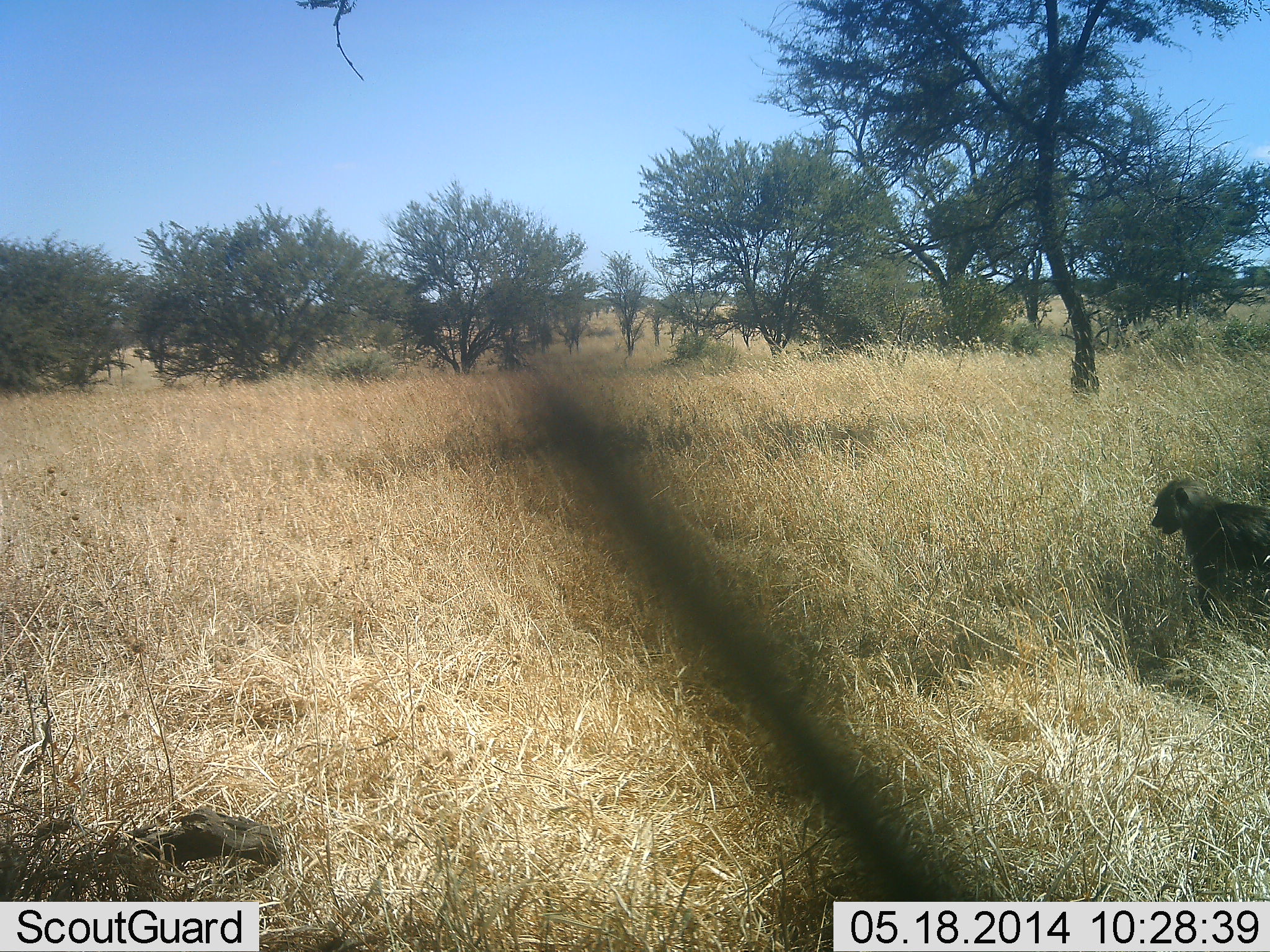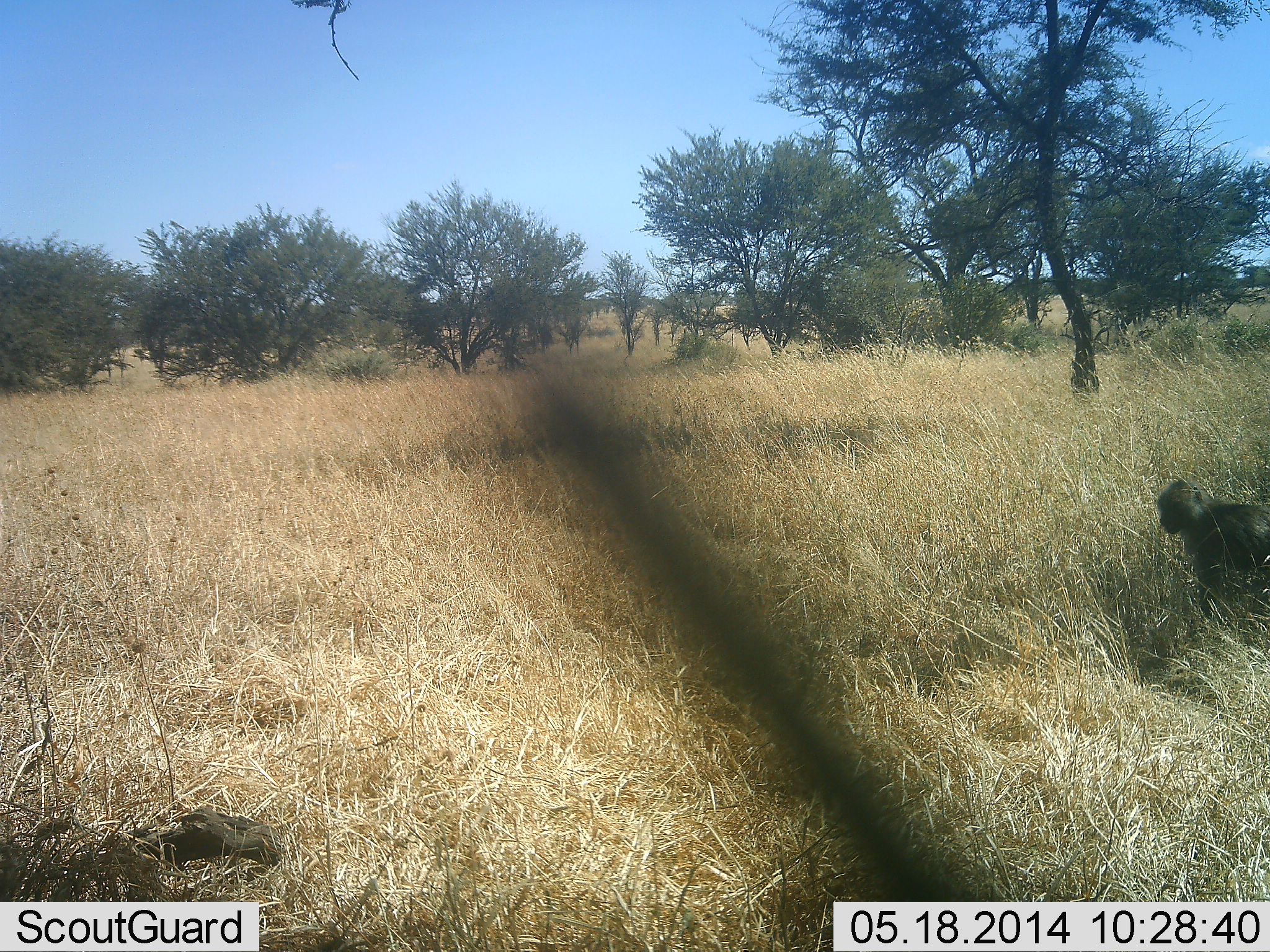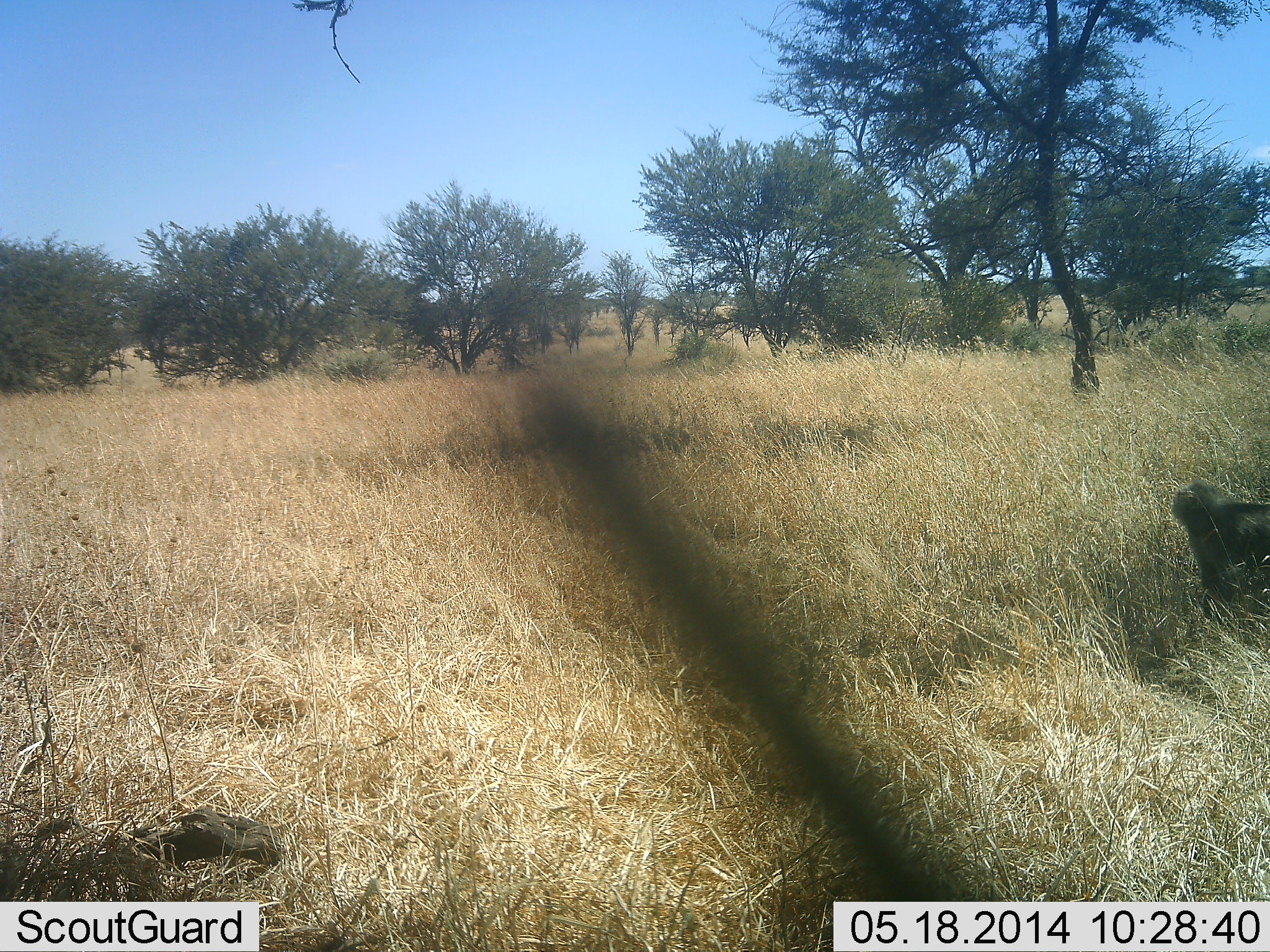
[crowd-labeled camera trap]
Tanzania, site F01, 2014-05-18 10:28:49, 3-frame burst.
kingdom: Animalia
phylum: Chordata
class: Mammalia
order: Primates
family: Cercopithecidae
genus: Papio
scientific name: Papio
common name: baboon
Baboon (Papio), count 1. Behavior (volunteer vote fractions): standing 50%, resting 30%, moving 20%, interacting 0%. Young present (vote fraction): 20%. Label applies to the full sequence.